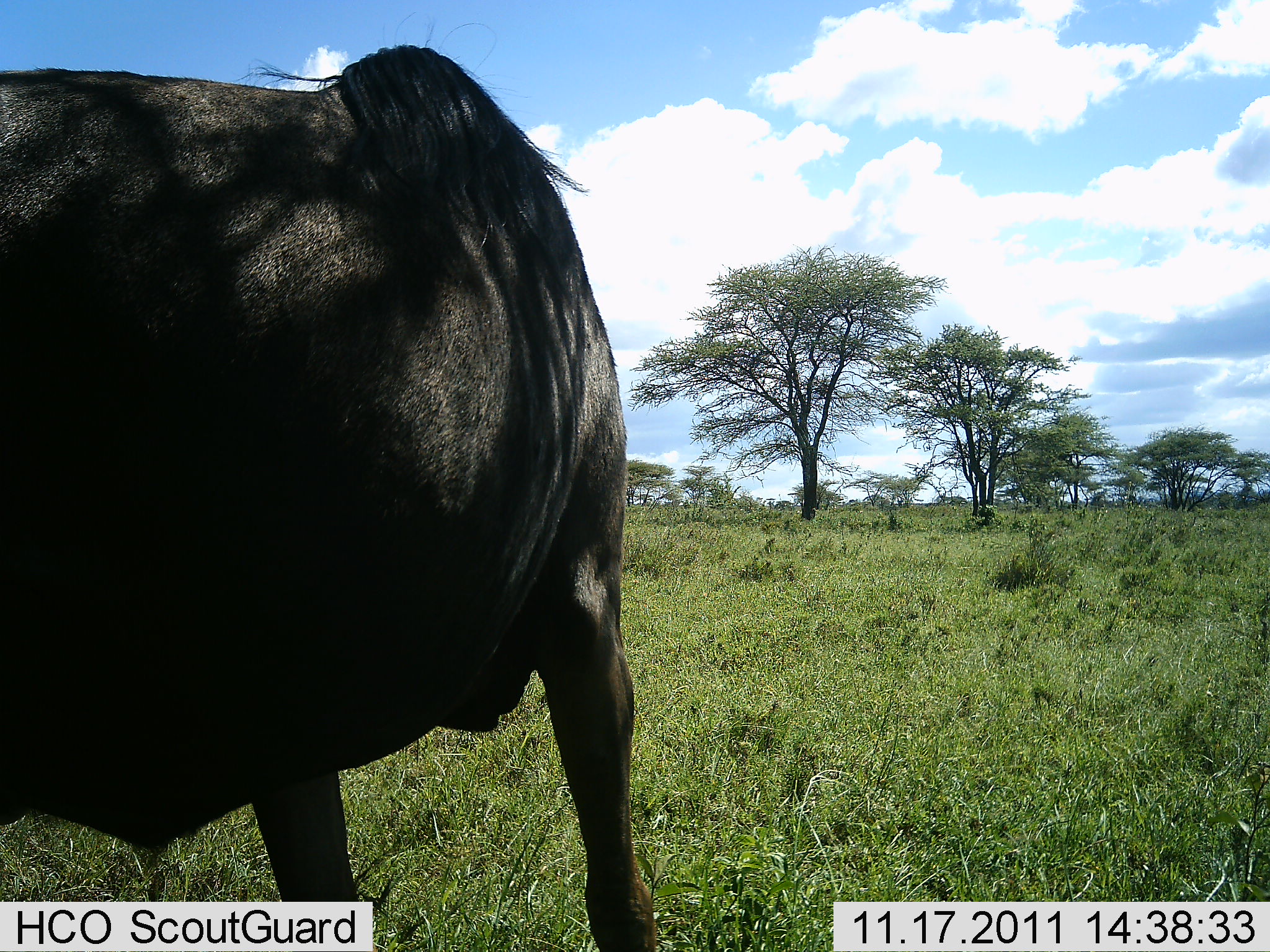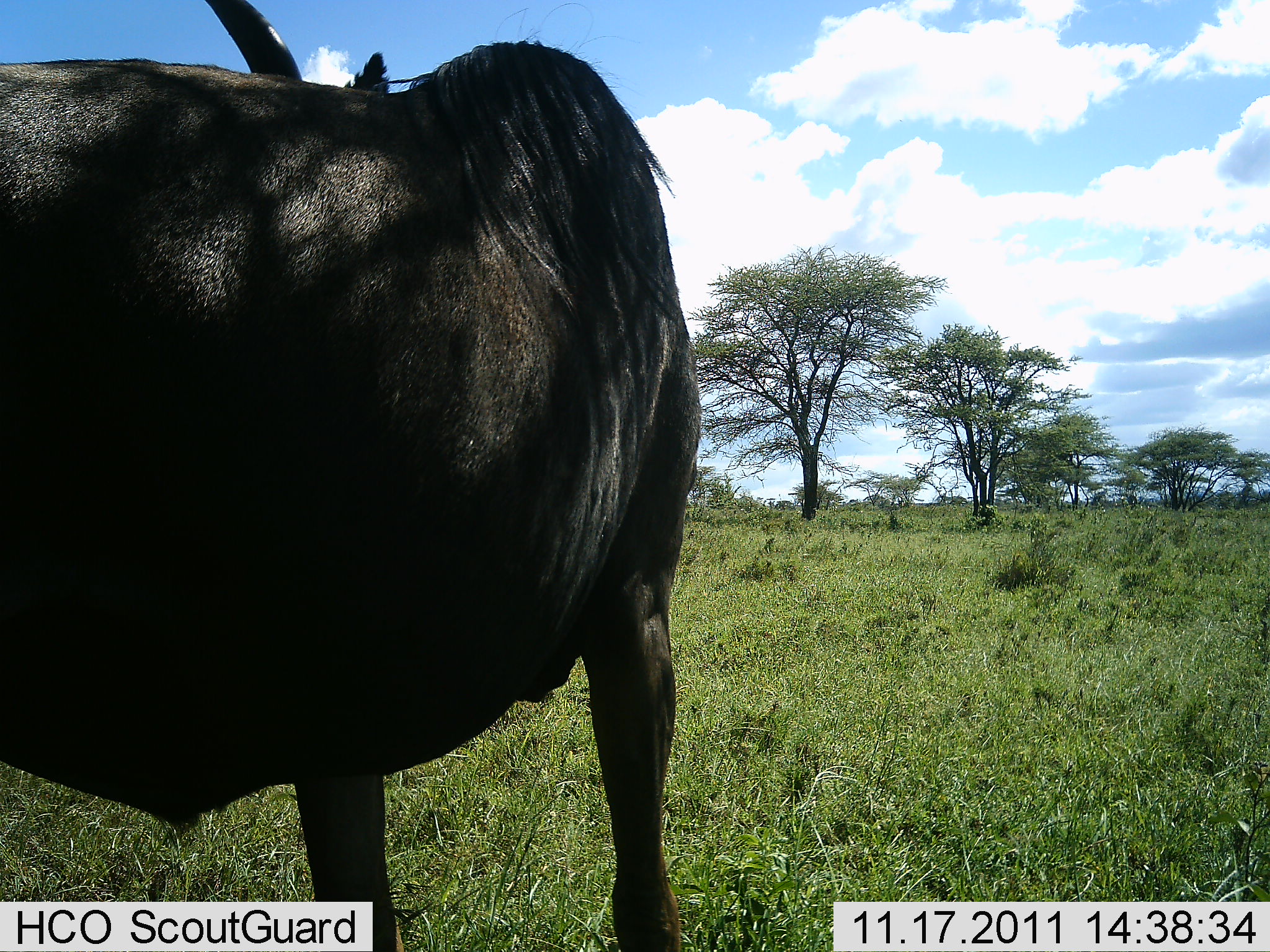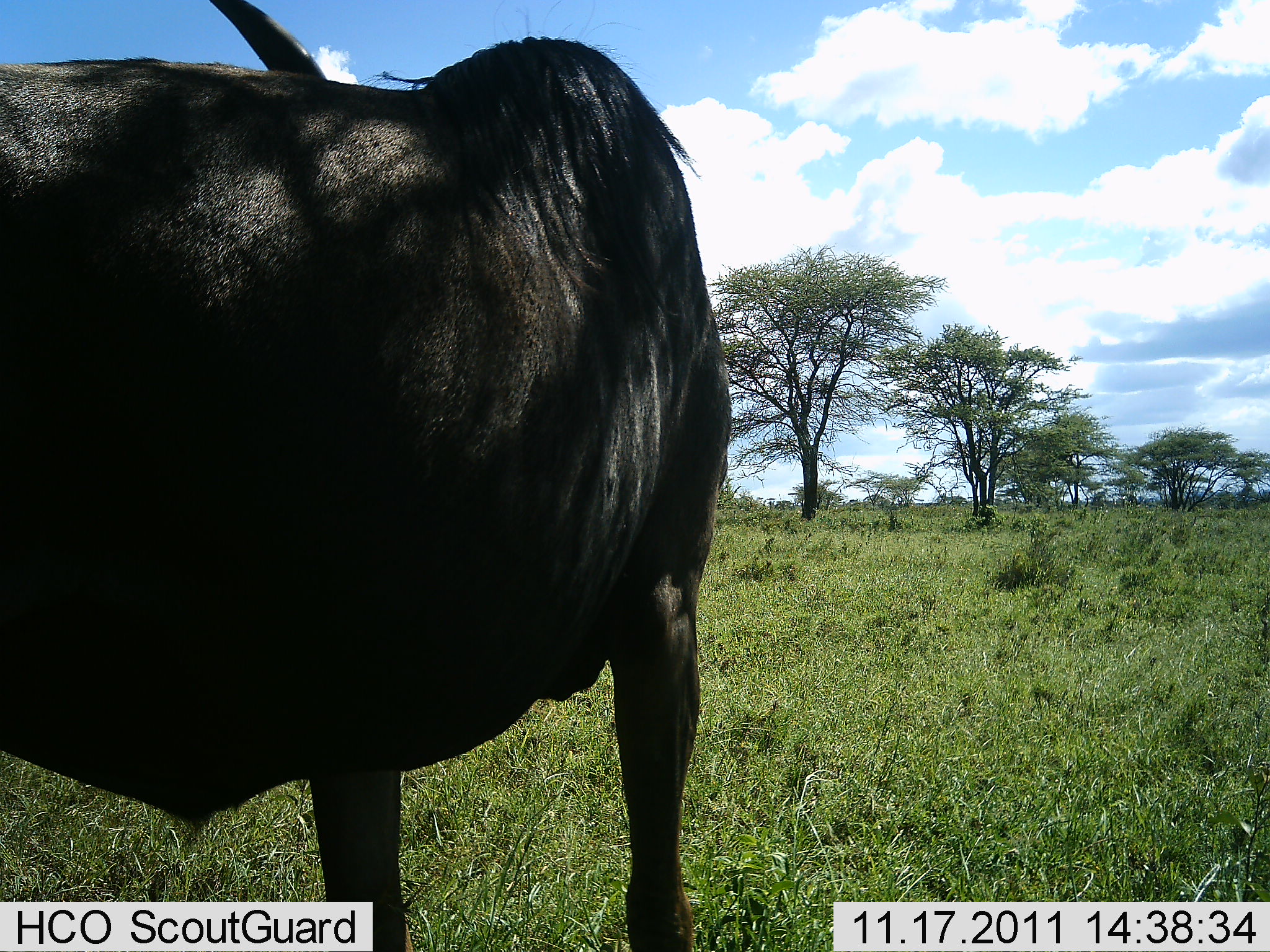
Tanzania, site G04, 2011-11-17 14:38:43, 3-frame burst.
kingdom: Animalia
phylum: Chordata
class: Mammalia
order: Artiodactyla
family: Bovidae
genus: Connochaetes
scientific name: Connochaetes taurinus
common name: blue wildebeest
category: wildebeest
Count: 1.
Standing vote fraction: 83%.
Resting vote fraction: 8%.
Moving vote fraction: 17%.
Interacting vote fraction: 0%.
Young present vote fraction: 0%.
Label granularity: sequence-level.